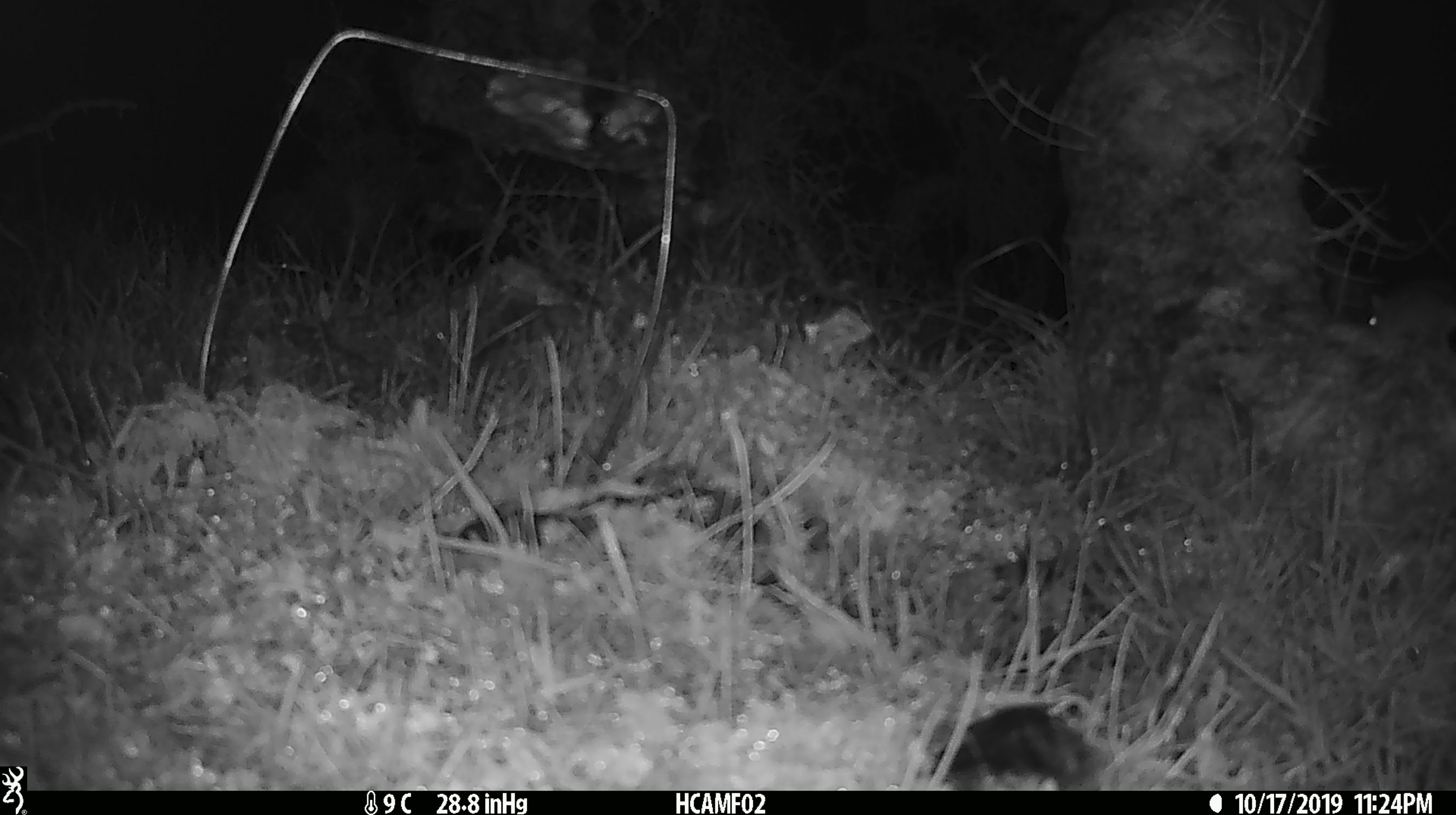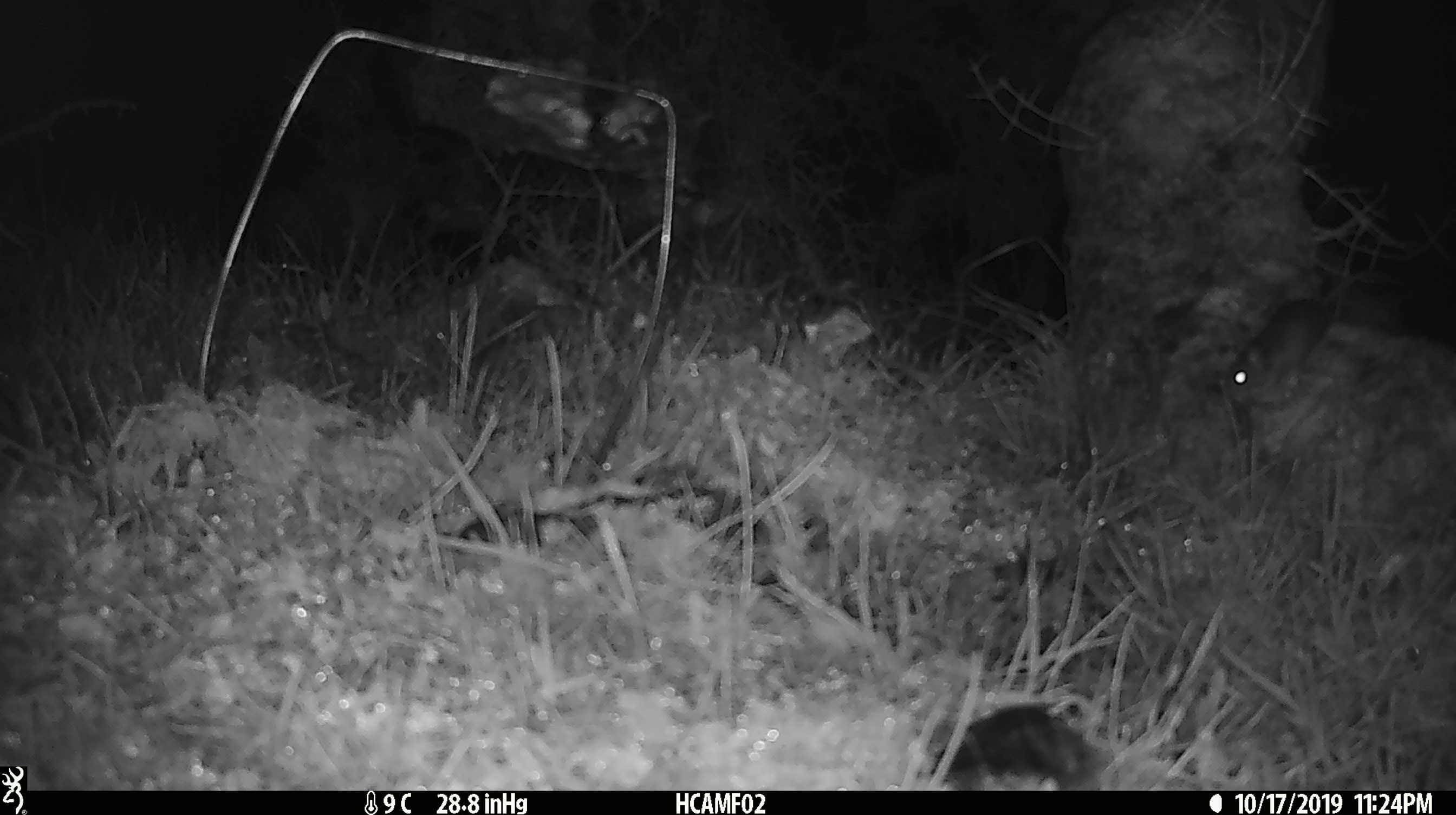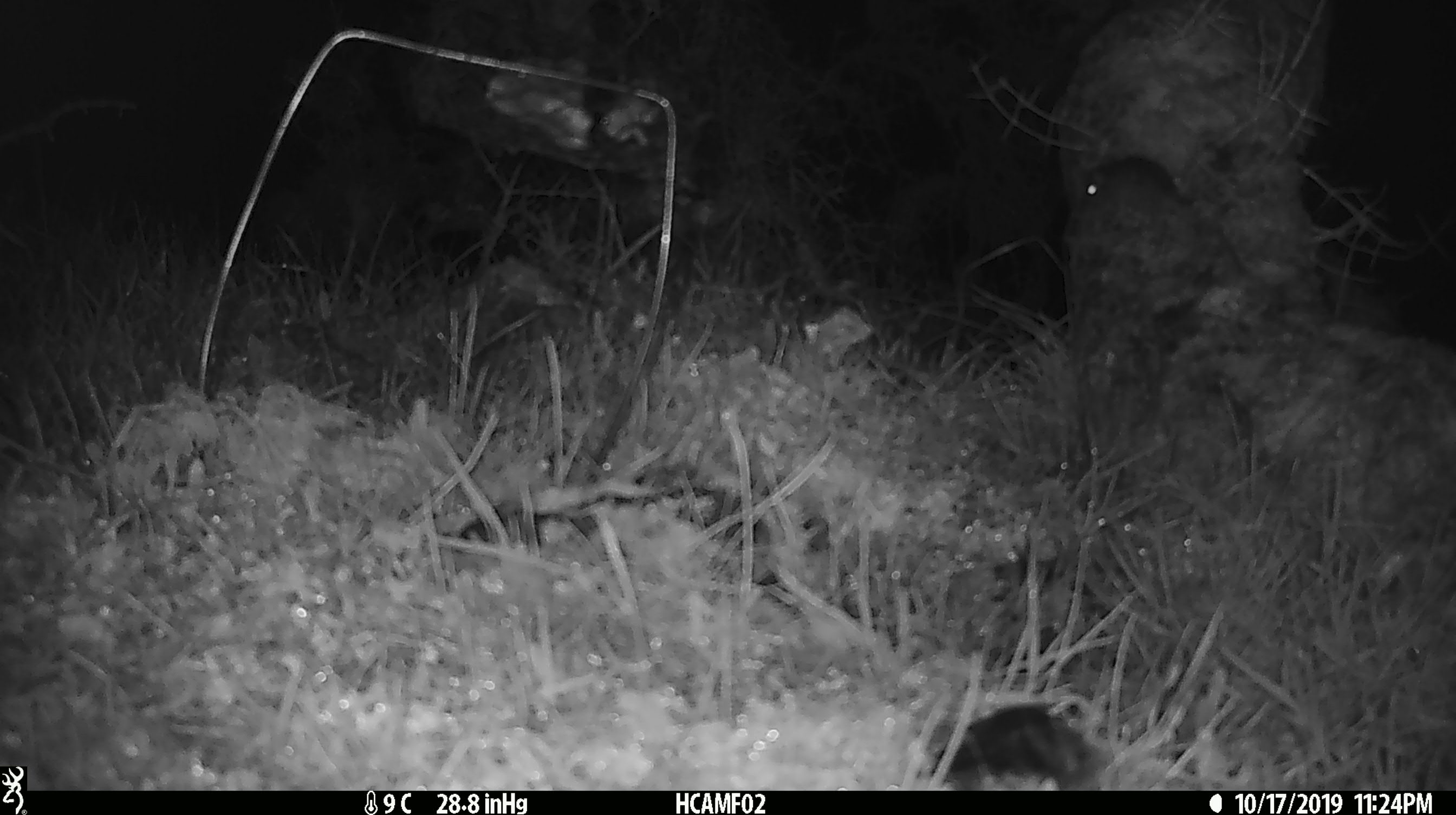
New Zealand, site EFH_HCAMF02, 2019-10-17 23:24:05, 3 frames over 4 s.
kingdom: Animalia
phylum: Chordata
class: Mammalia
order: Rodentia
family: Muridae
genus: Mus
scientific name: Mus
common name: mouse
Mouse (Mus).